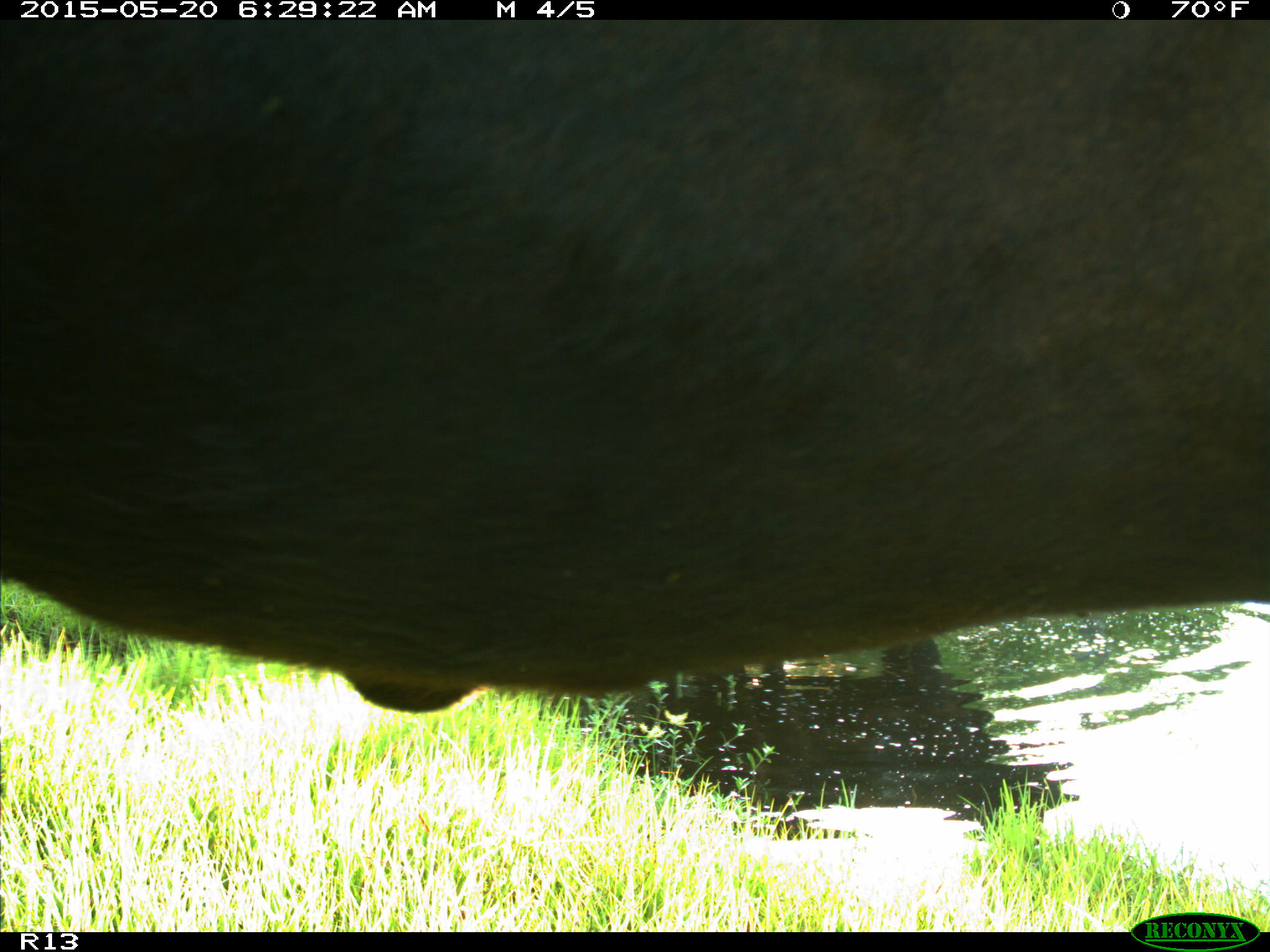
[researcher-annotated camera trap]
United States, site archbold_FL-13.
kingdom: Animalia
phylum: Chordata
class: Mammalia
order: Artiodactyla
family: Bovidae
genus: Bos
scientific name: Bos taurus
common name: domestic cow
Bos taurus (domestic cow).